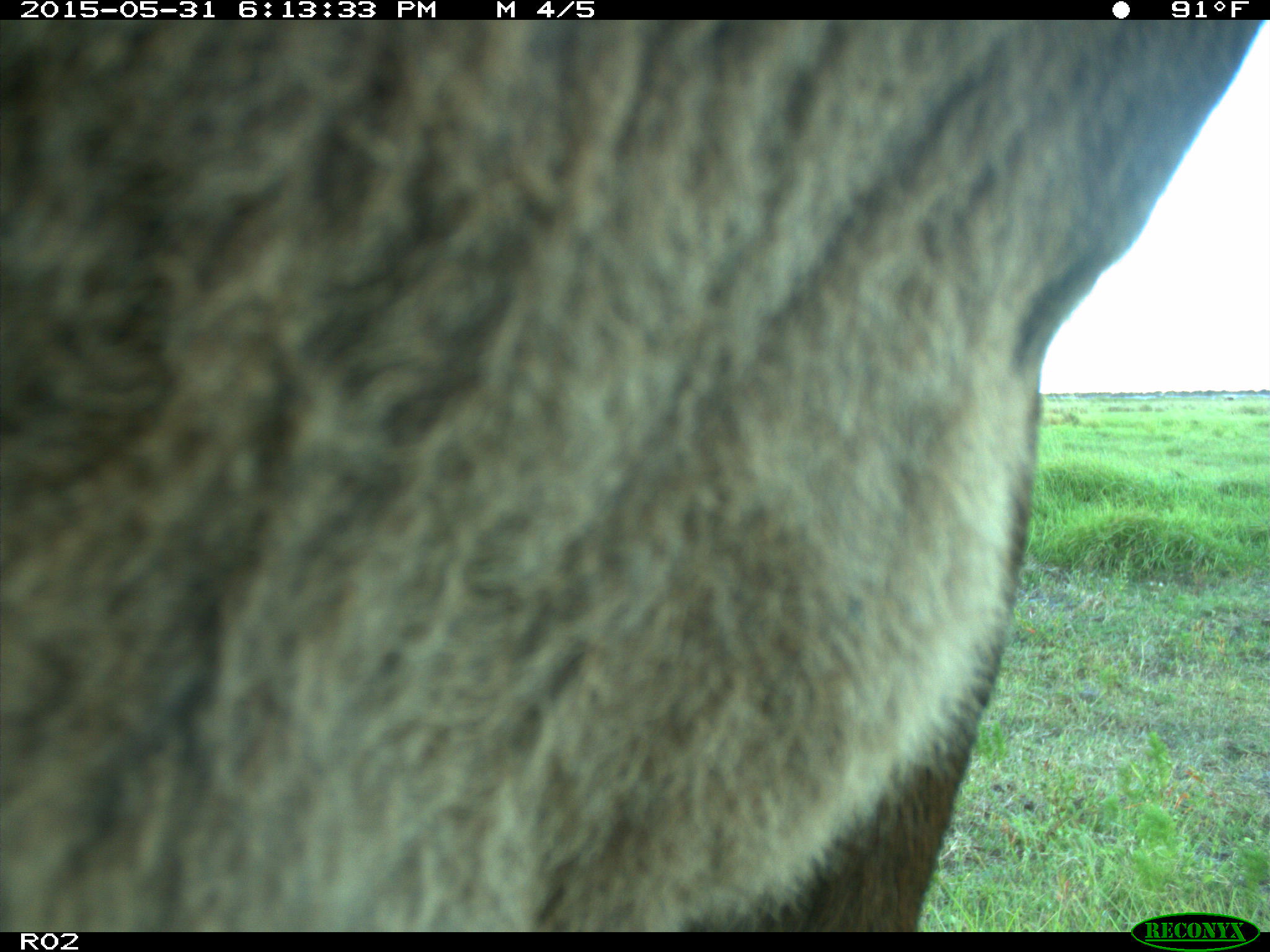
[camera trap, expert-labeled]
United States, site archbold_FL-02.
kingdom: Animalia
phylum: Chordata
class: Mammalia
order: Artiodactyla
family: Bovidae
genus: Bos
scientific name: Bos taurus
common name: domestic cow